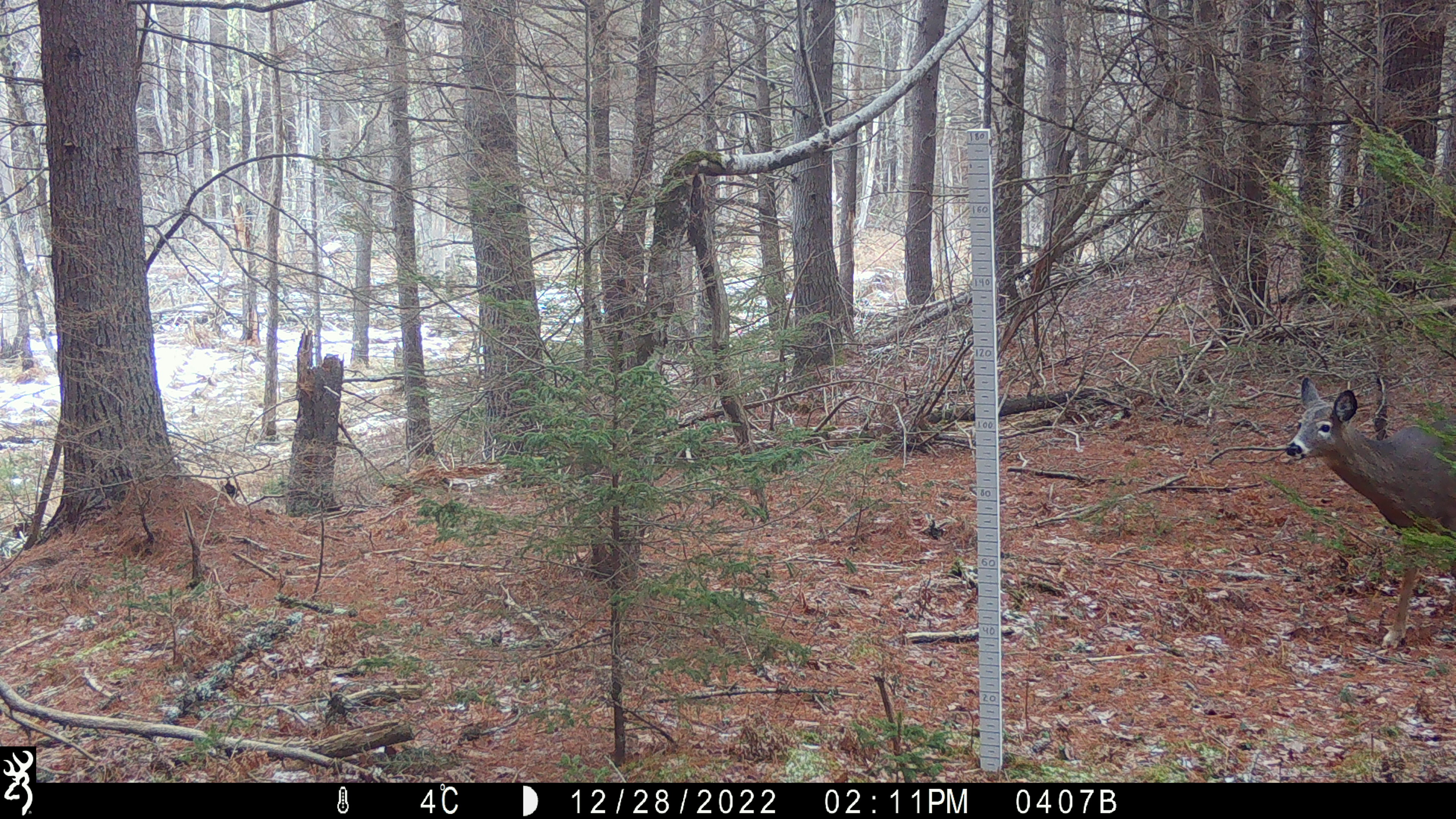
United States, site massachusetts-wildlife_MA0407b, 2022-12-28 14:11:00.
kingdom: Animalia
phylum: Chordata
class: Mammalia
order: Artiodactyla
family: Cervidae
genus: Odocoileus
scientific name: Odocoileus virginianus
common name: white-tailed deer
White-tailed deer (Odocoileus virginianus).